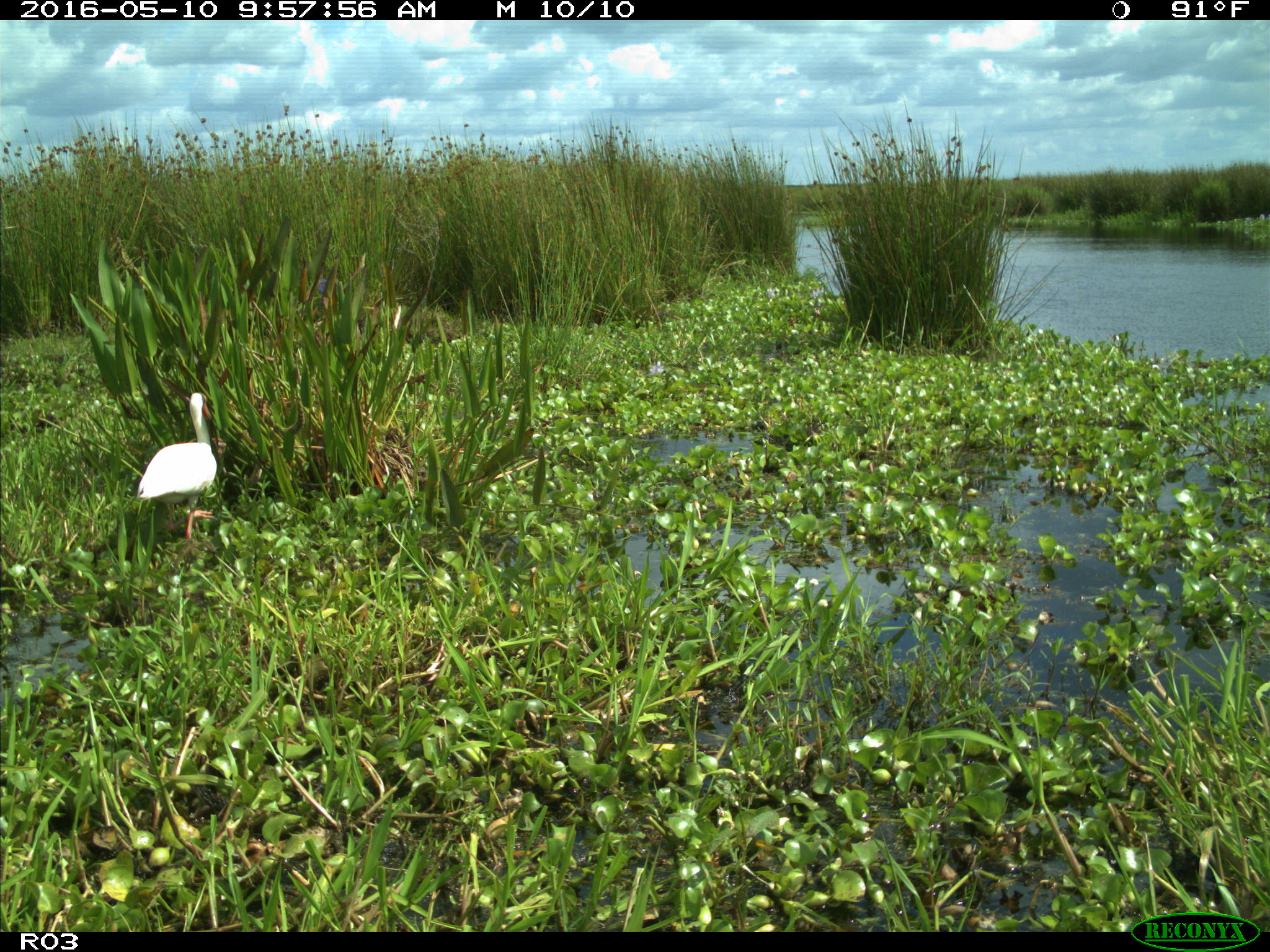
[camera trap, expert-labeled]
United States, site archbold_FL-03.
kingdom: Animalia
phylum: Chordata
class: Aves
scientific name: Aves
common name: birds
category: unidentified bird